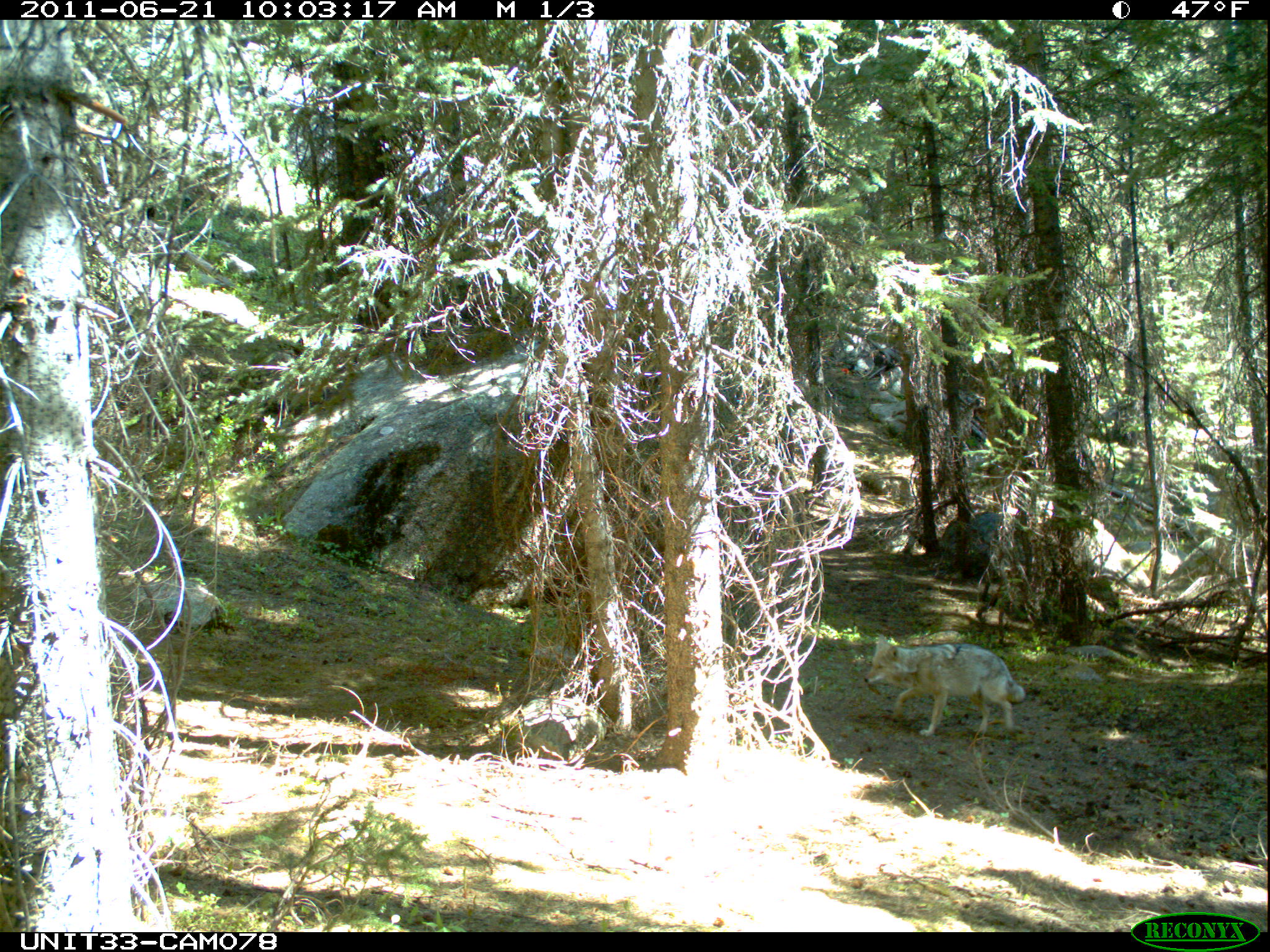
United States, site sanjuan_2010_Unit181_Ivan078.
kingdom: Animalia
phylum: Chordata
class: Mammalia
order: Carnivora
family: Canidae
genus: Canis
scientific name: Canis latrans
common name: coyote